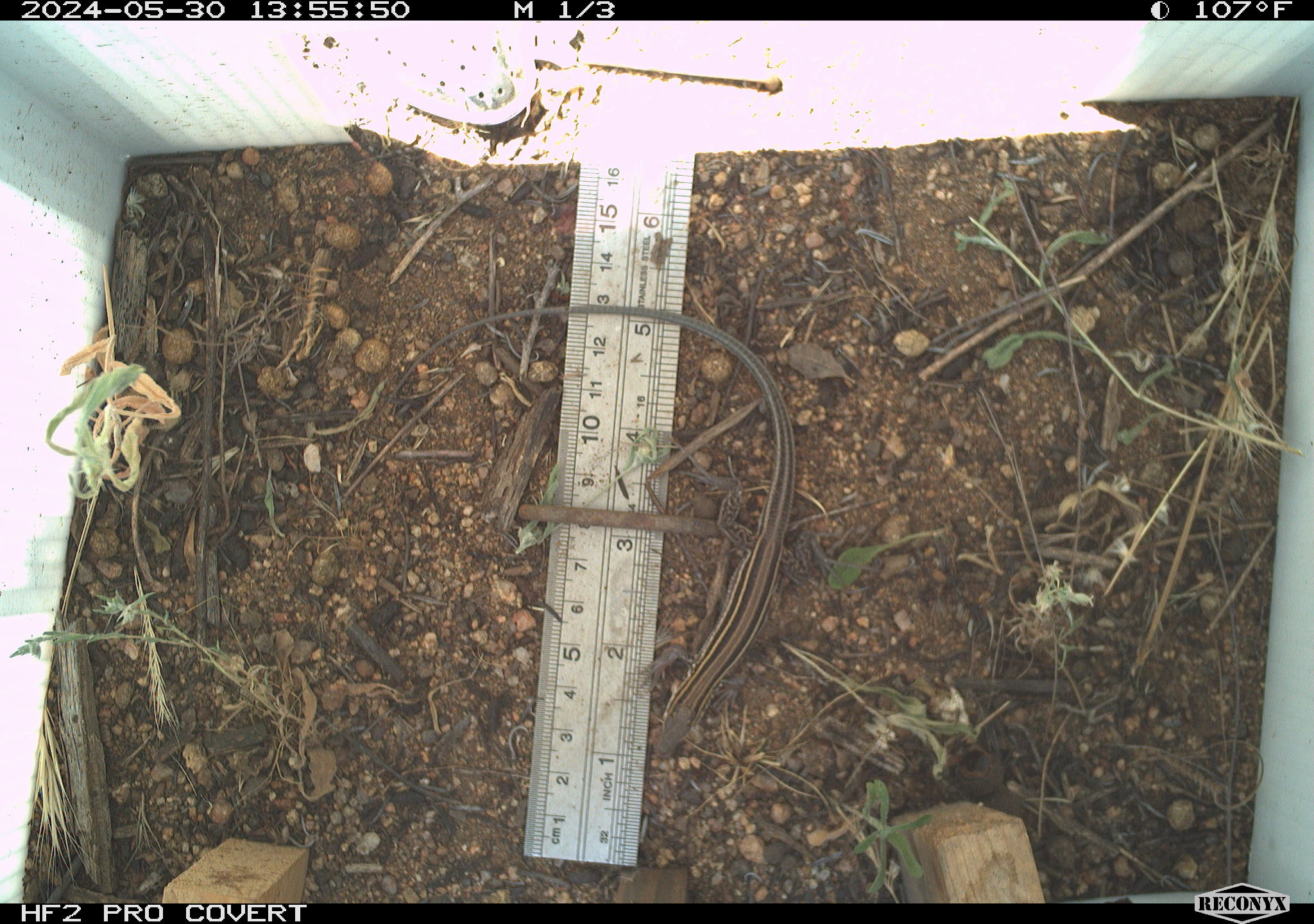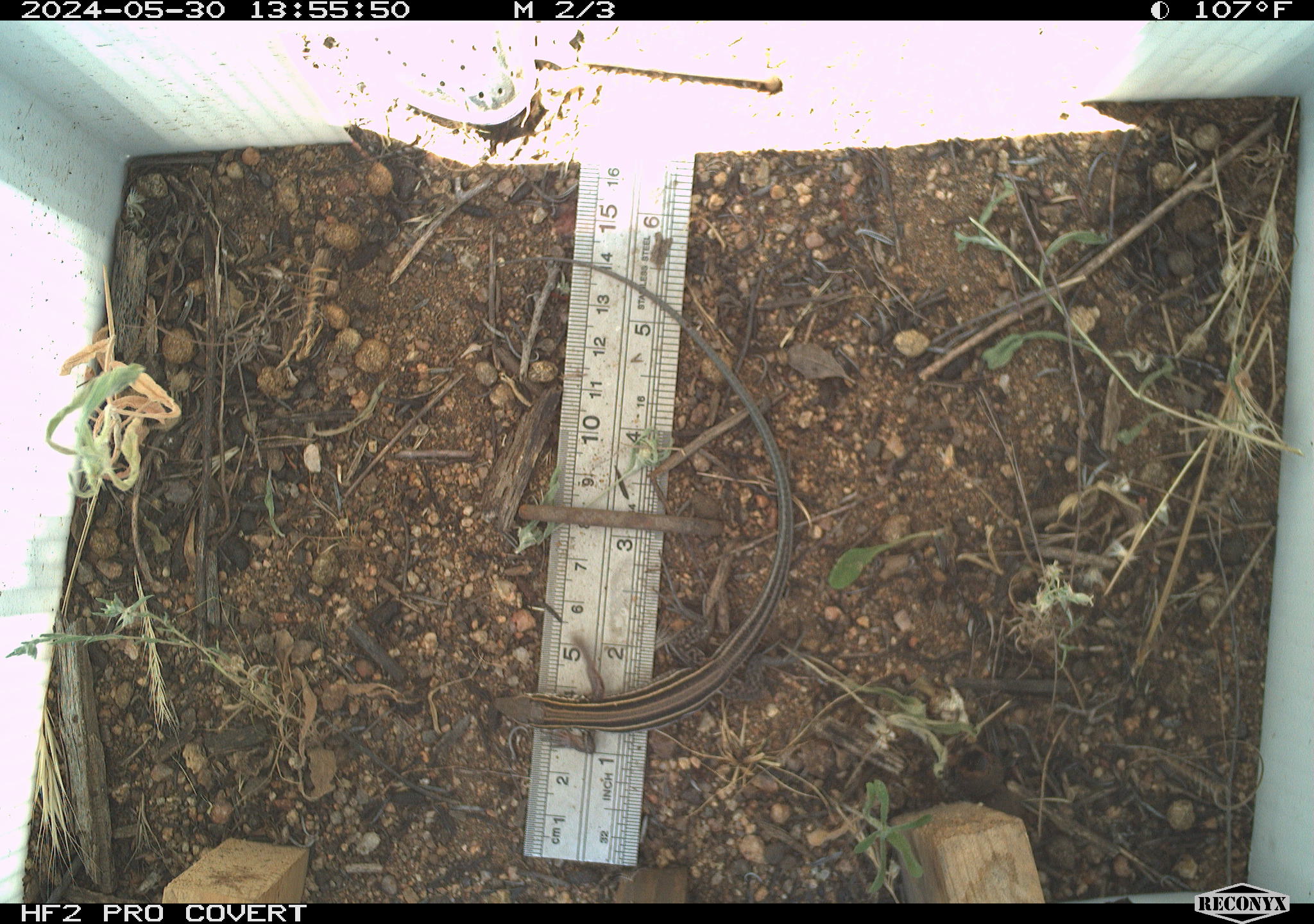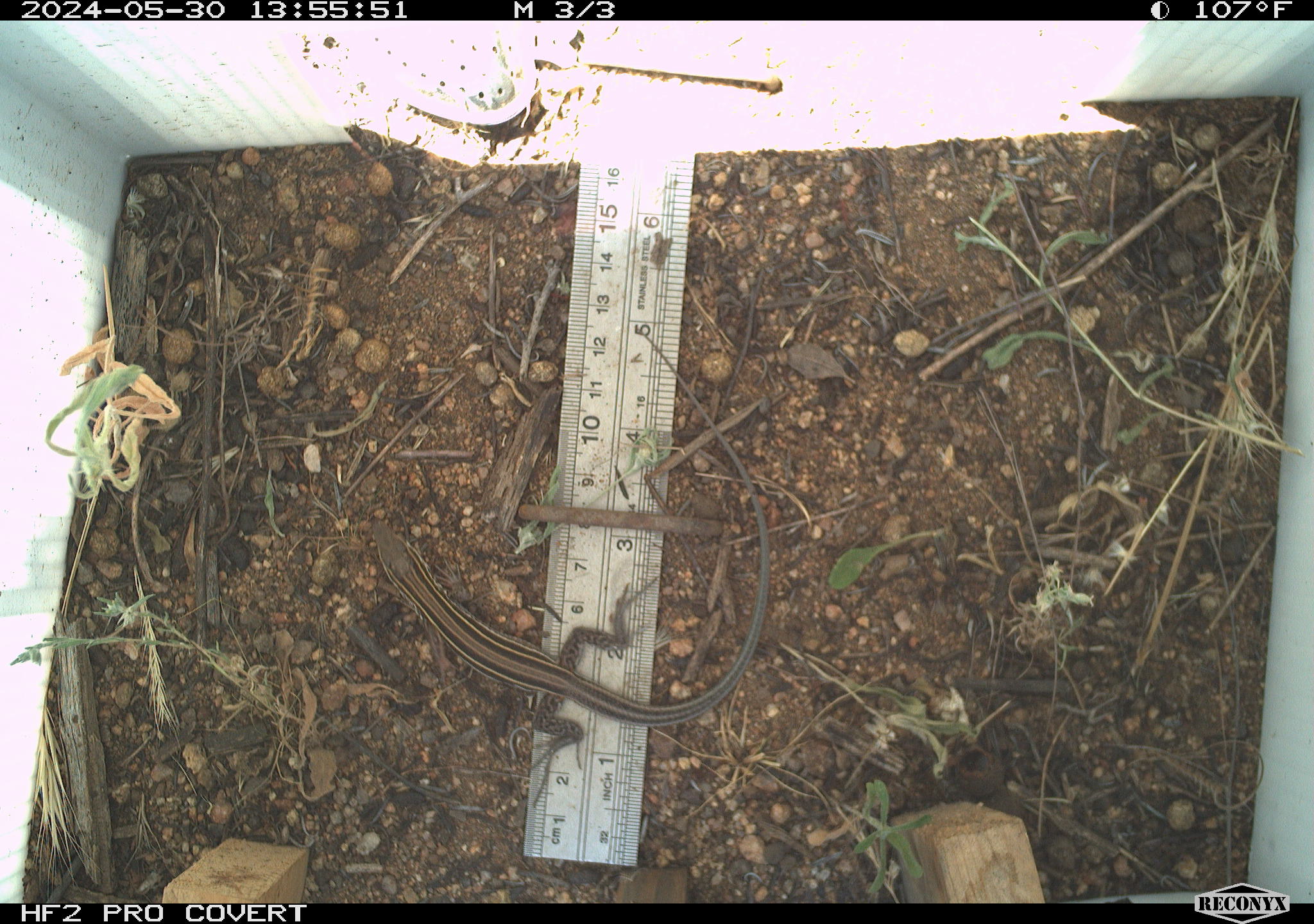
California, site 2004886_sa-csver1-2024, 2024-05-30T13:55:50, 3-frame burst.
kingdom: Animalia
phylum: Chordata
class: Reptilia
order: Squamata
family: Scincidae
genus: Plestiodon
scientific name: Plestiodon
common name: blue-tailed skinks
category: plestiodon species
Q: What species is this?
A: Plestiodon species (blue-tailed skinks) (Plestiodon).